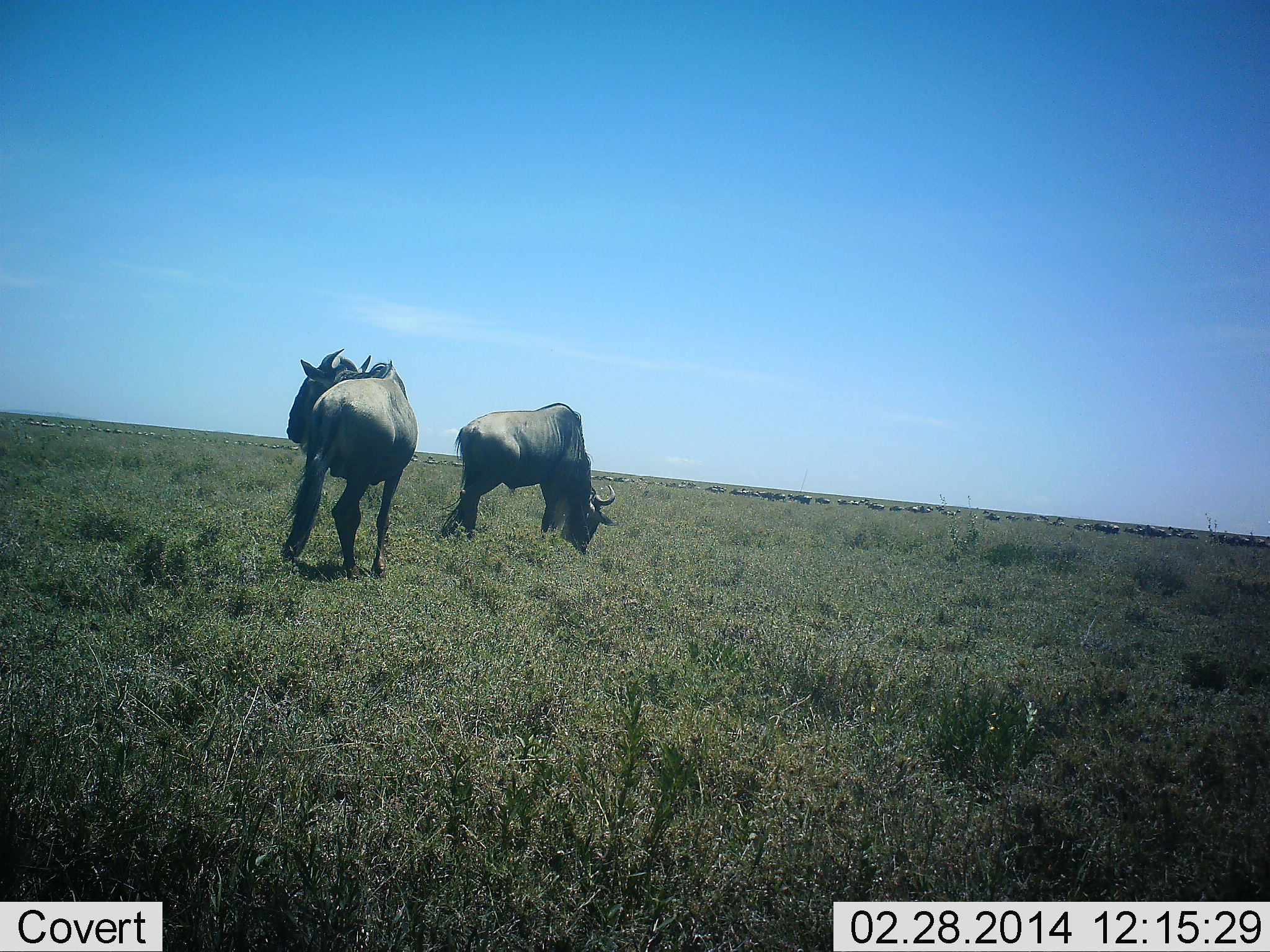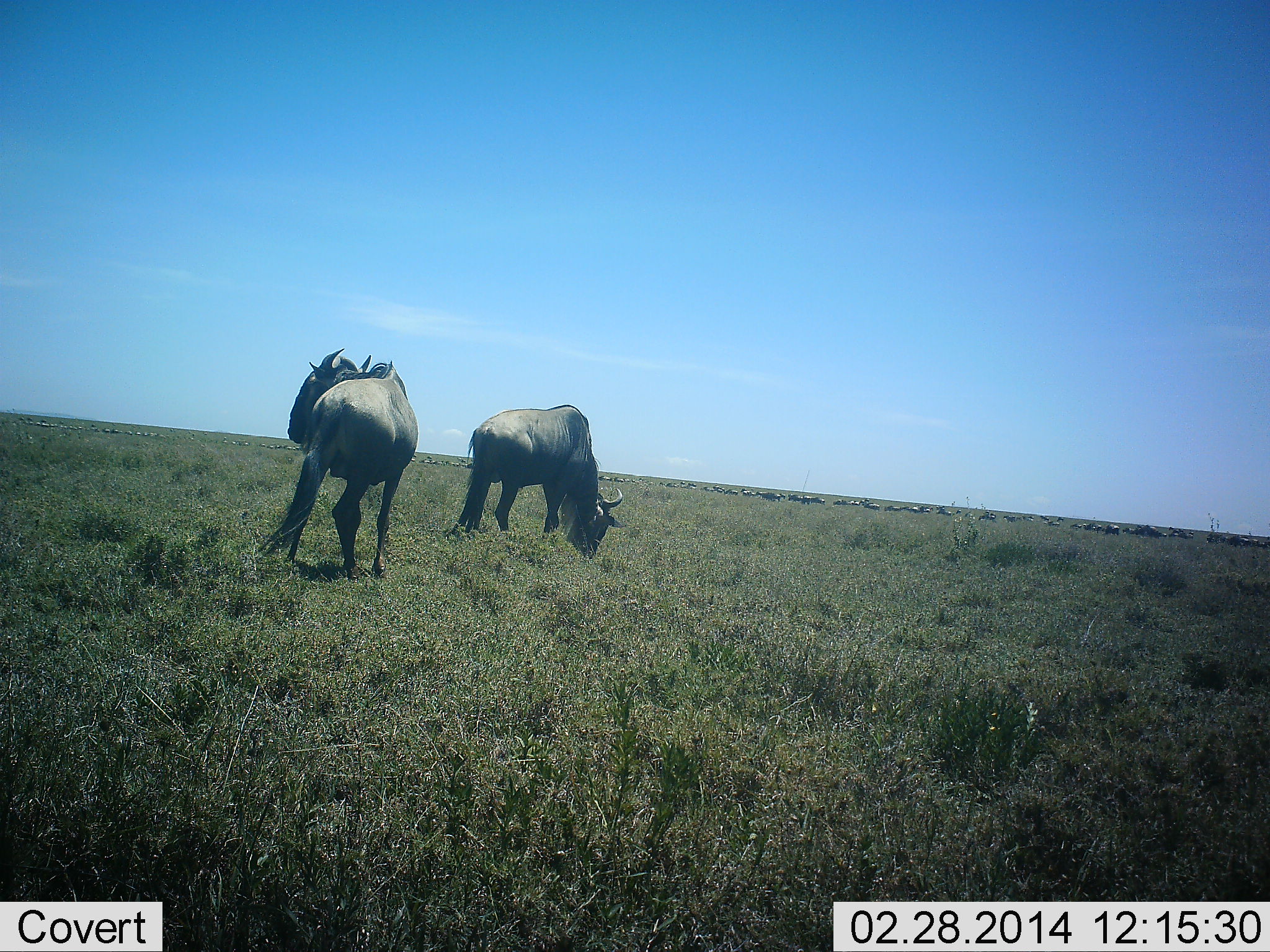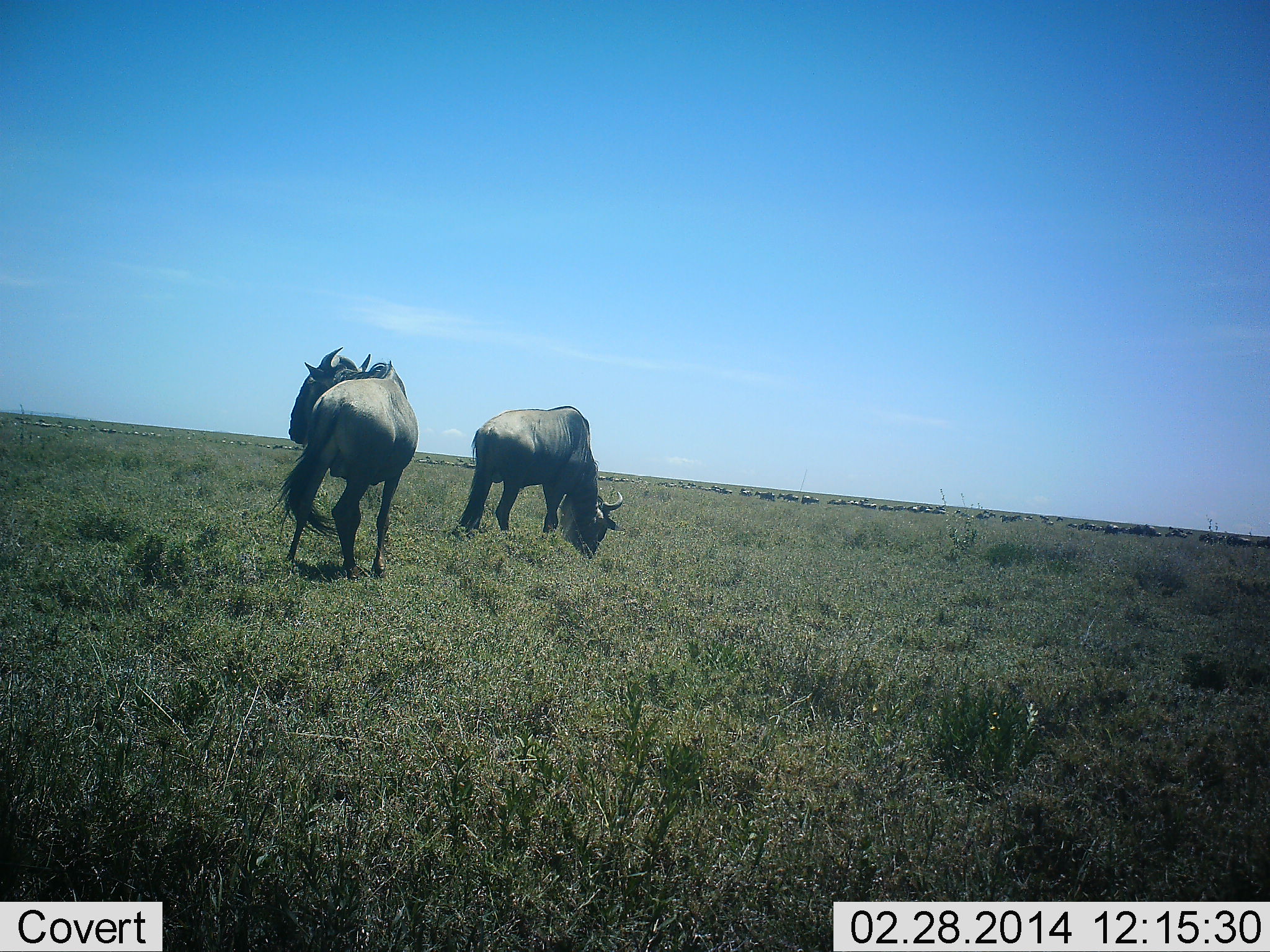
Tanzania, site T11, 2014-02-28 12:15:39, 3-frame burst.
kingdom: Animalia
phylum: Chordata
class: Mammalia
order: Artiodactyla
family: Bovidae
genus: Connochaetes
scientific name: Connochaetes taurinus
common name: blue wildebeest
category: wildebeest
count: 11-50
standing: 80%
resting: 0%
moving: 30%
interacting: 10%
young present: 0%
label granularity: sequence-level